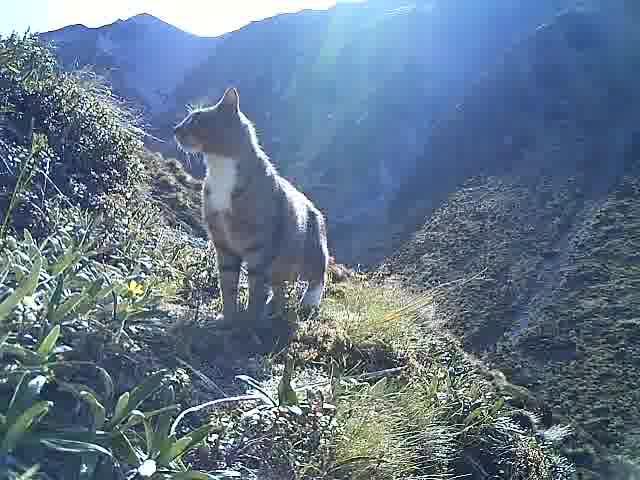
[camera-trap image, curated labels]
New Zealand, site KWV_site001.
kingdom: Animalia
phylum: Chordata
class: Mammalia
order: Carnivora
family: Felidae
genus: Felis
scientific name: Felis catus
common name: domestic cat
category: cat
Cat (domestic cat) (Felis catus).